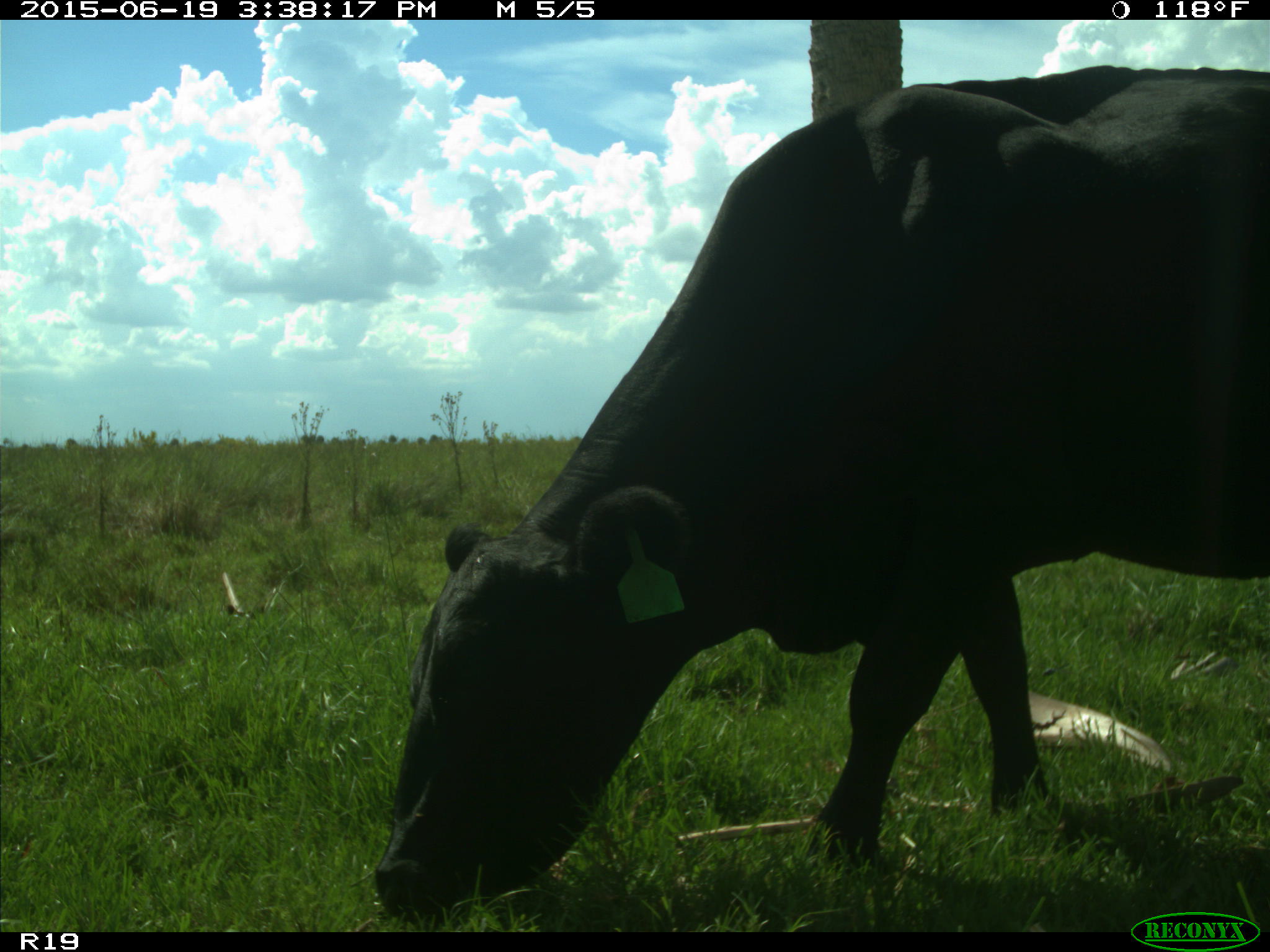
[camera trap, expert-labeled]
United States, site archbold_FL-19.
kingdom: Animalia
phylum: Chordata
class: Mammalia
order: Artiodactyla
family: Bovidae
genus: Bos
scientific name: Bos taurus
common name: domestic cow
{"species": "Bos taurus (domestic cow)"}